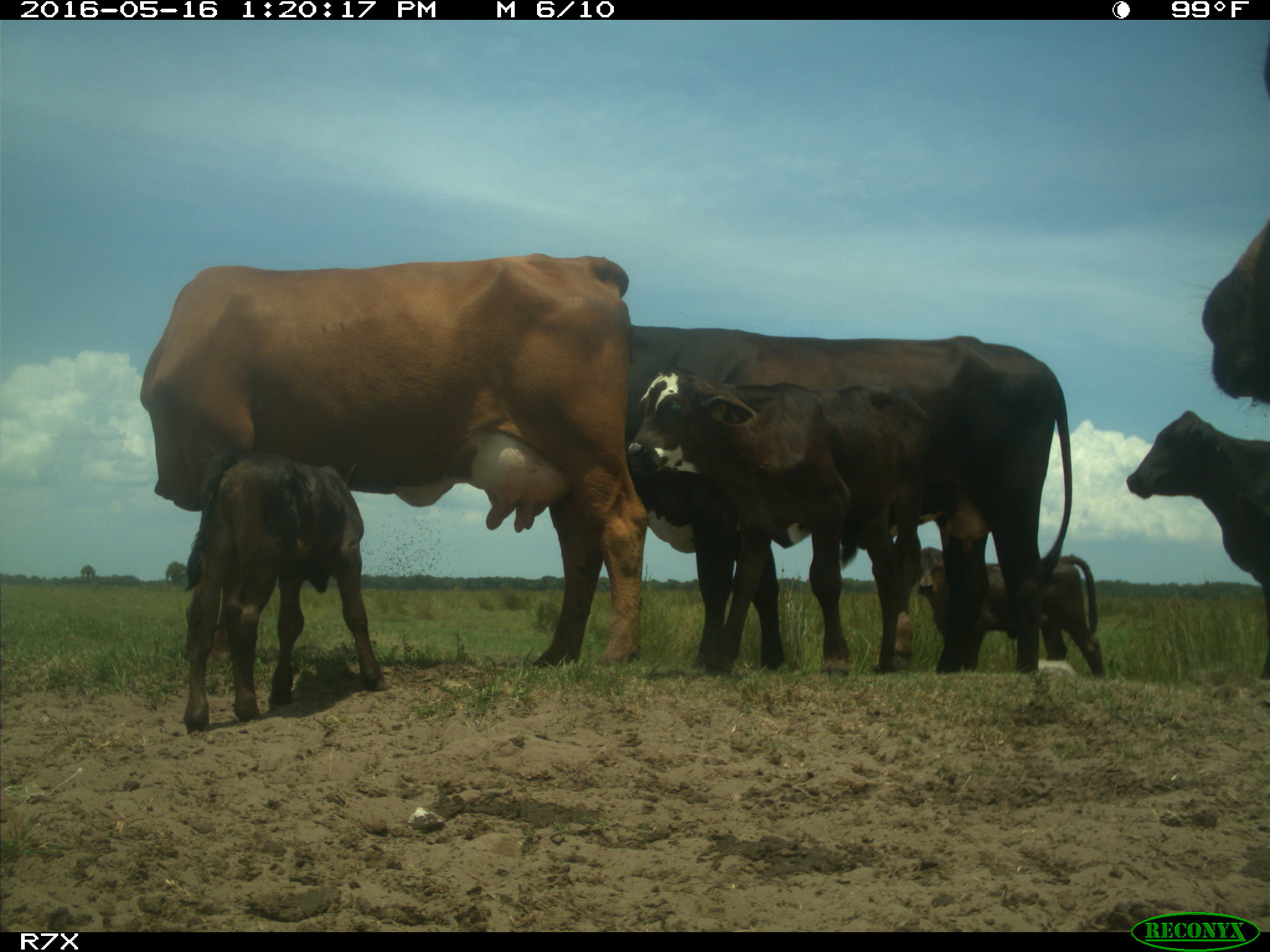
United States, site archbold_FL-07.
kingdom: Animalia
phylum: Chordata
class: Mammalia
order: Artiodactyla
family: Bovidae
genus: Bos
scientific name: Bos taurus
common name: domestic cow